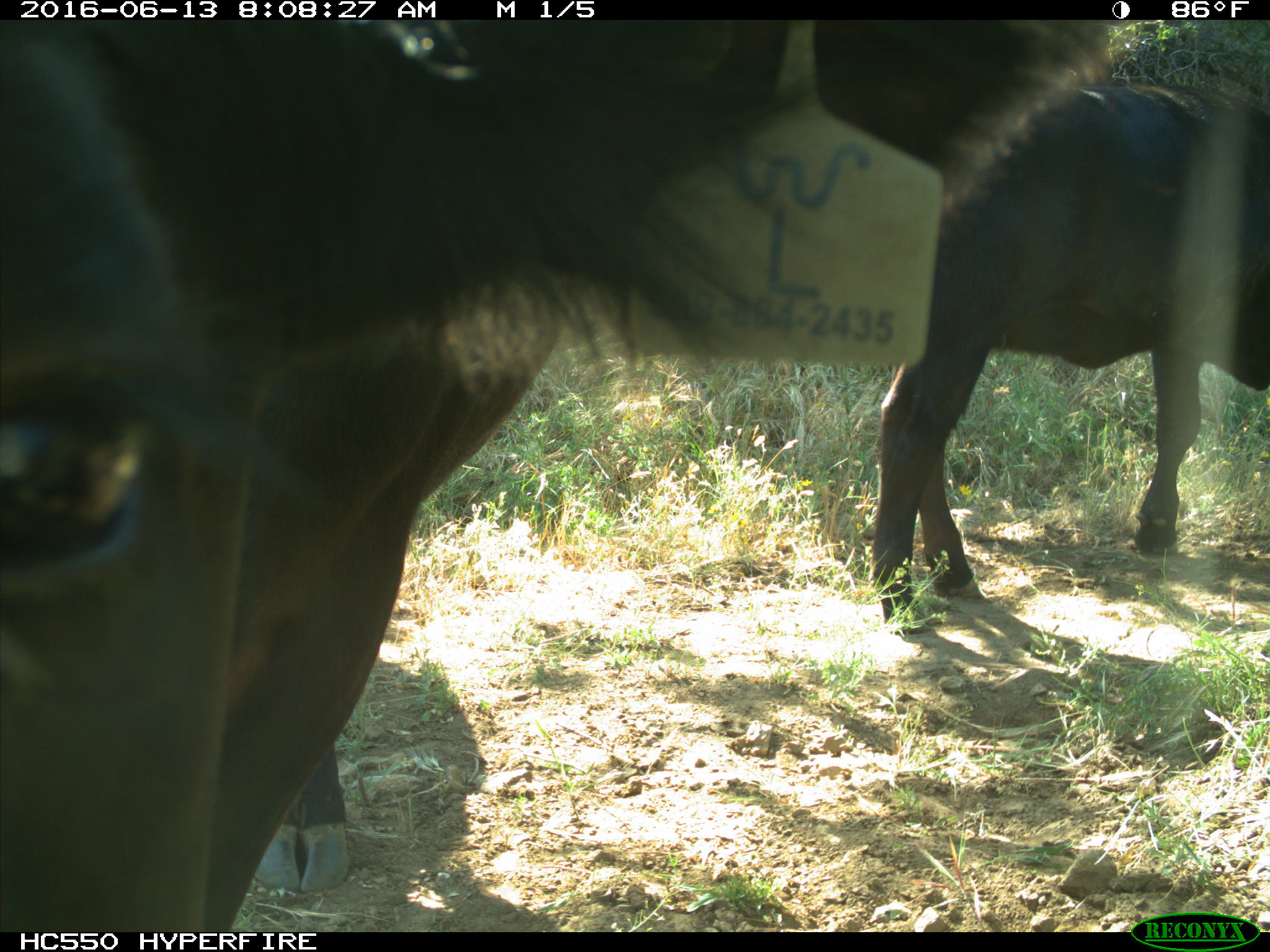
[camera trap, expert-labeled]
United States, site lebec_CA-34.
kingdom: Animalia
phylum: Chordata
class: Mammalia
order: Artiodactyla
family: Bovidae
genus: Bos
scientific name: Bos taurus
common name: domestic cow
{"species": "Bos taurus (domestic cow)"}